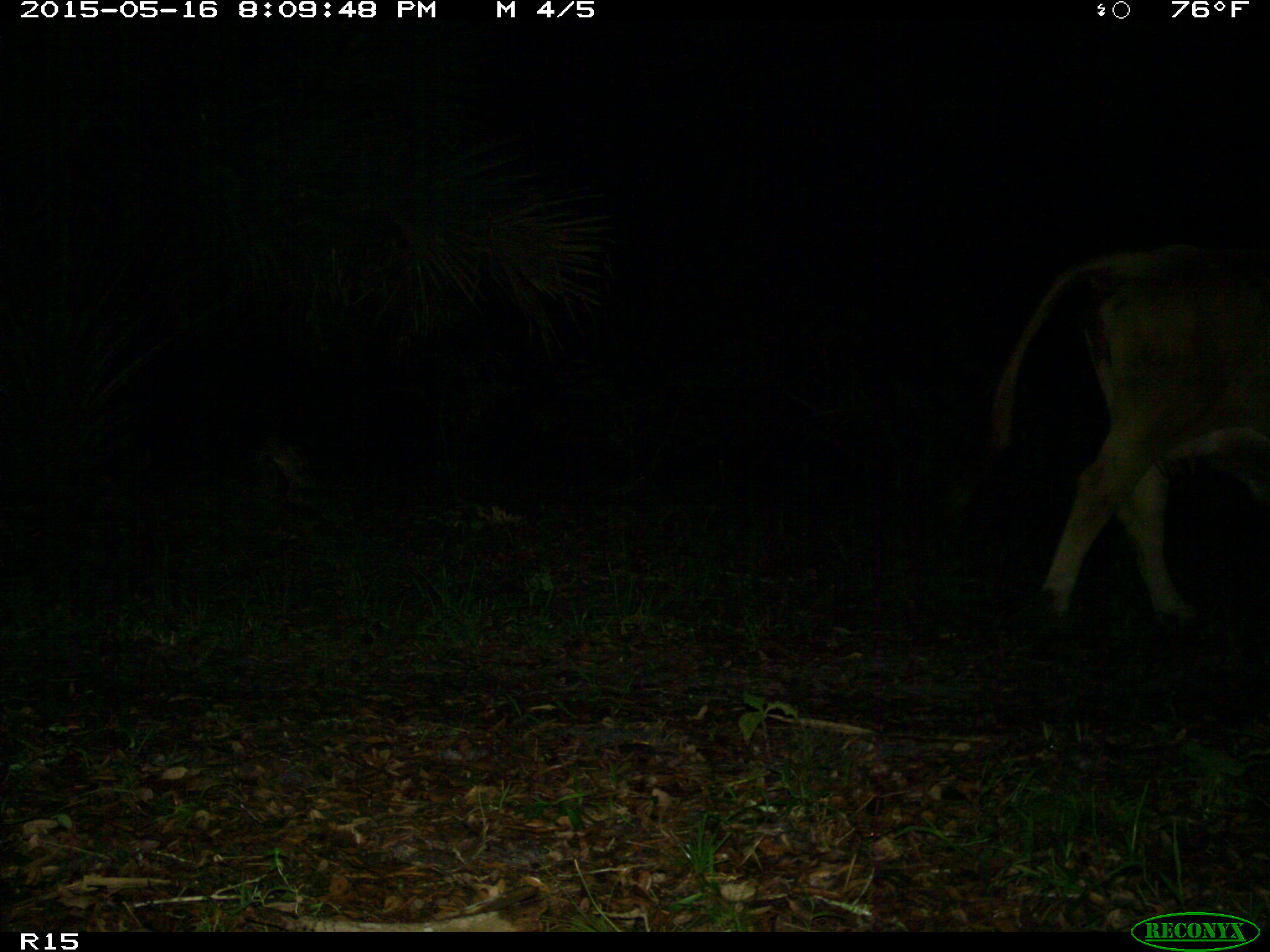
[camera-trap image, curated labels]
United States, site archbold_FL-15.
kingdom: Animalia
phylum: Chordata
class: Mammalia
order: Artiodactyla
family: Bovidae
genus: Bos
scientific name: Bos taurus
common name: domestic cow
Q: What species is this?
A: Bos taurus (domestic cow).